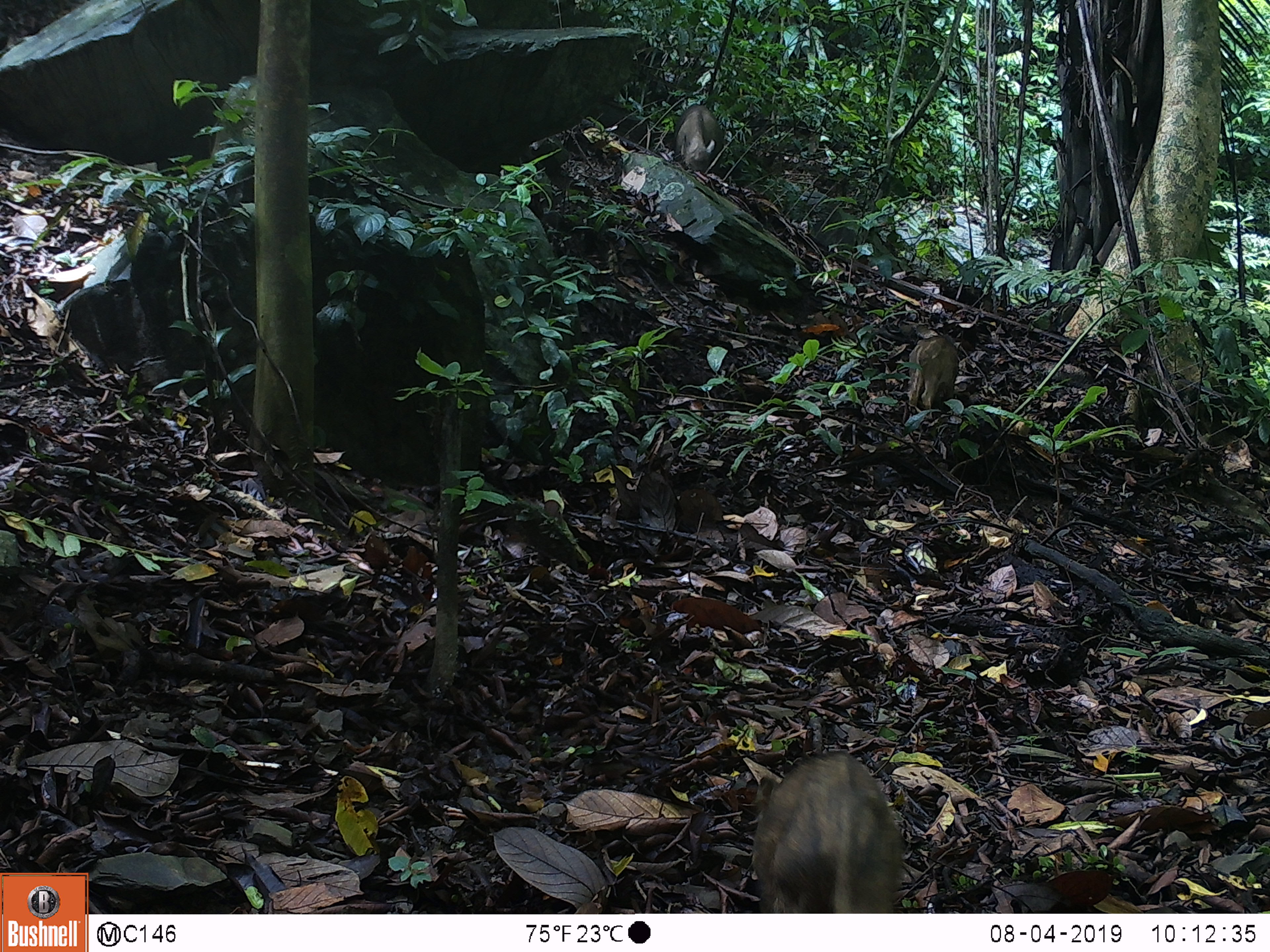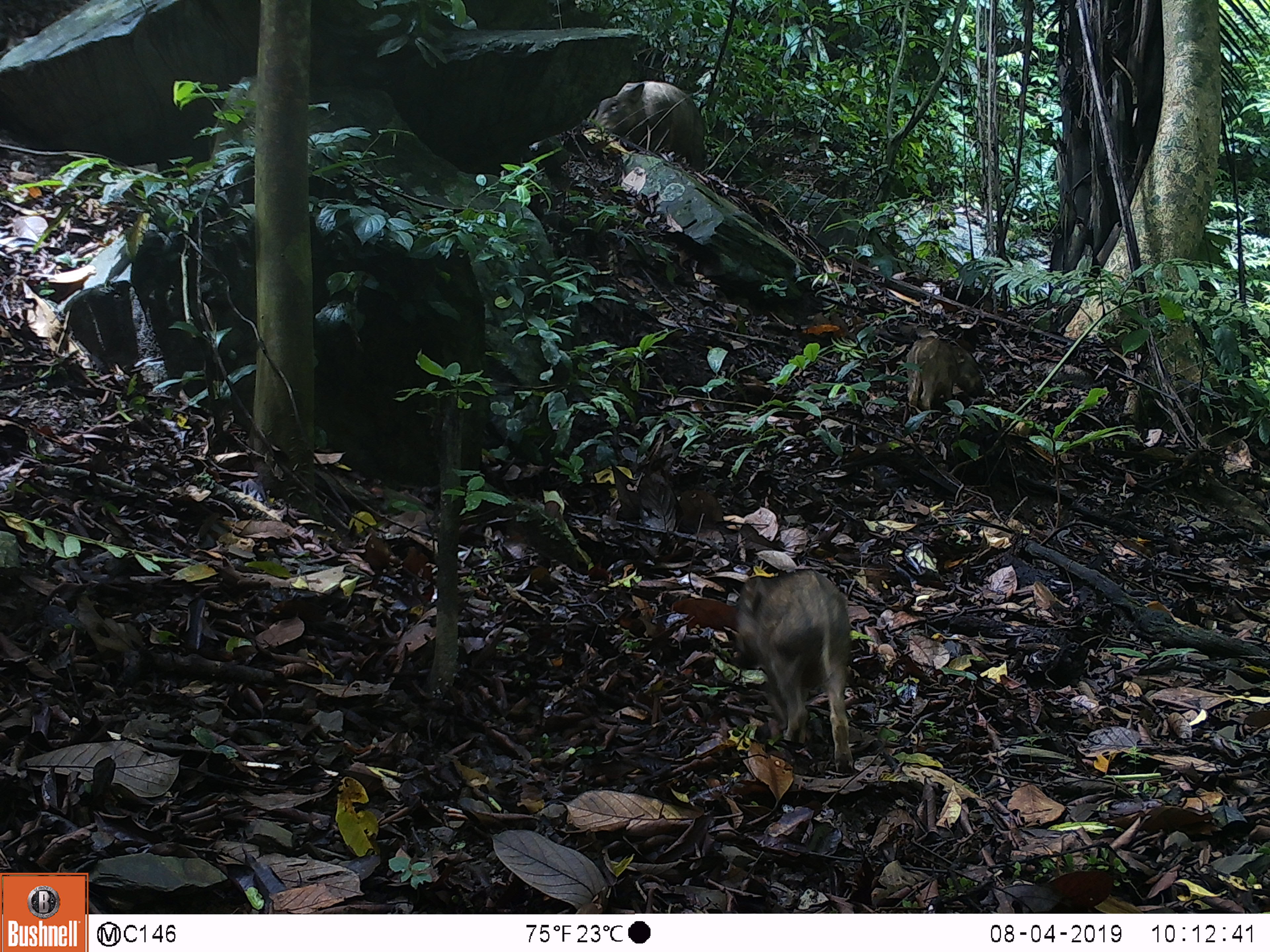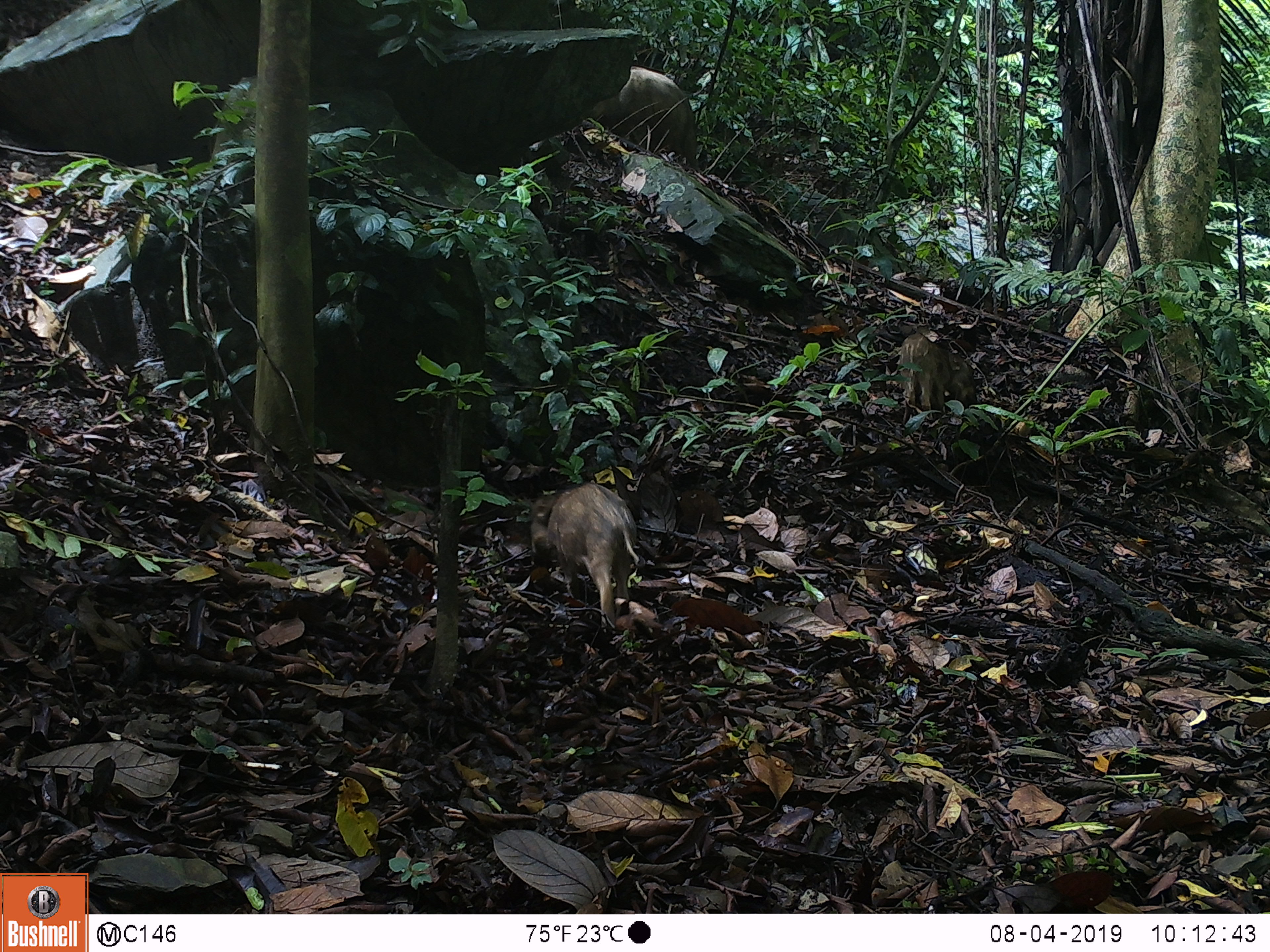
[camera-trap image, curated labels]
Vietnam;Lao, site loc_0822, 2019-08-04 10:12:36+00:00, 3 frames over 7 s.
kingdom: Animalia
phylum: Chordata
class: Mammalia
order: Artiodactyla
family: Suidae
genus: Sus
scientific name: Sus scrofa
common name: eurasian wild pig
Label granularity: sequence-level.